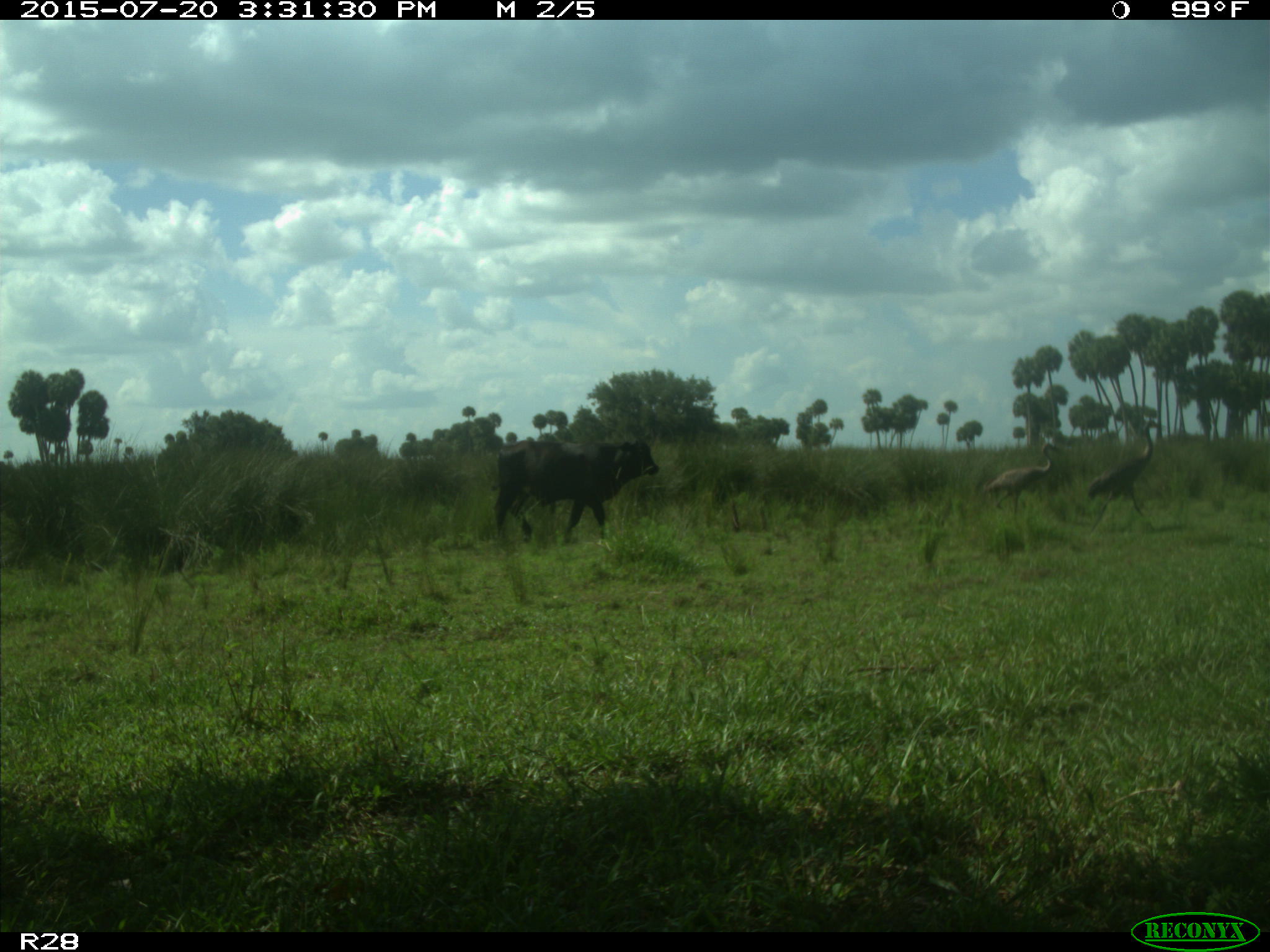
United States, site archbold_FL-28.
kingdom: Animalia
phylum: Chordata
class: Mammalia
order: Artiodactyla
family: Bovidae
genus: Bos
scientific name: Bos taurus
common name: domestic cow